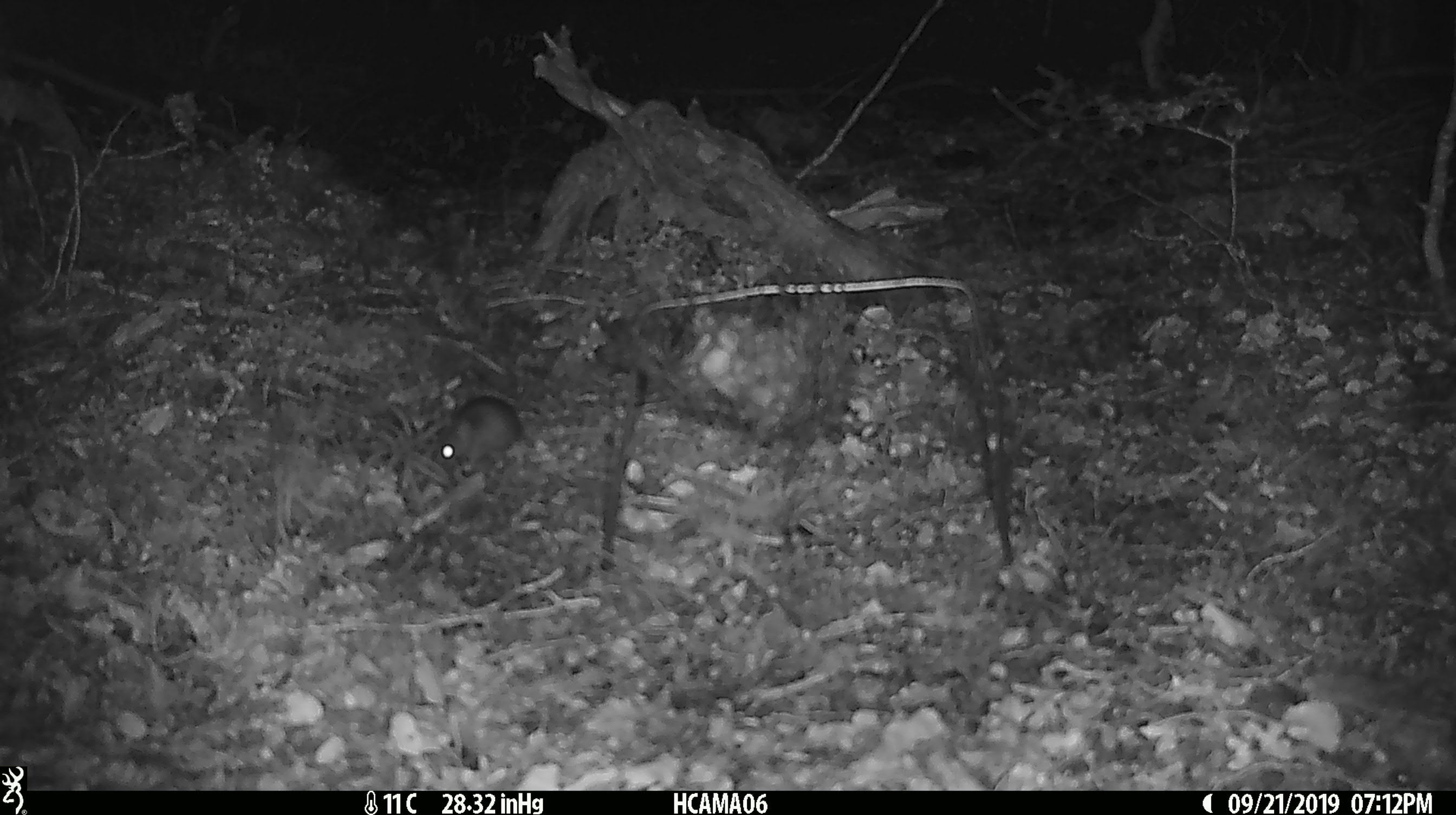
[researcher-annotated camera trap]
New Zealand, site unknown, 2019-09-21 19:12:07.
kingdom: Animalia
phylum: Chordata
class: Mammalia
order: Rodentia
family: Muridae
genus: Mus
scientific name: Mus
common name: mouse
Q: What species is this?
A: Mouse (Mus).